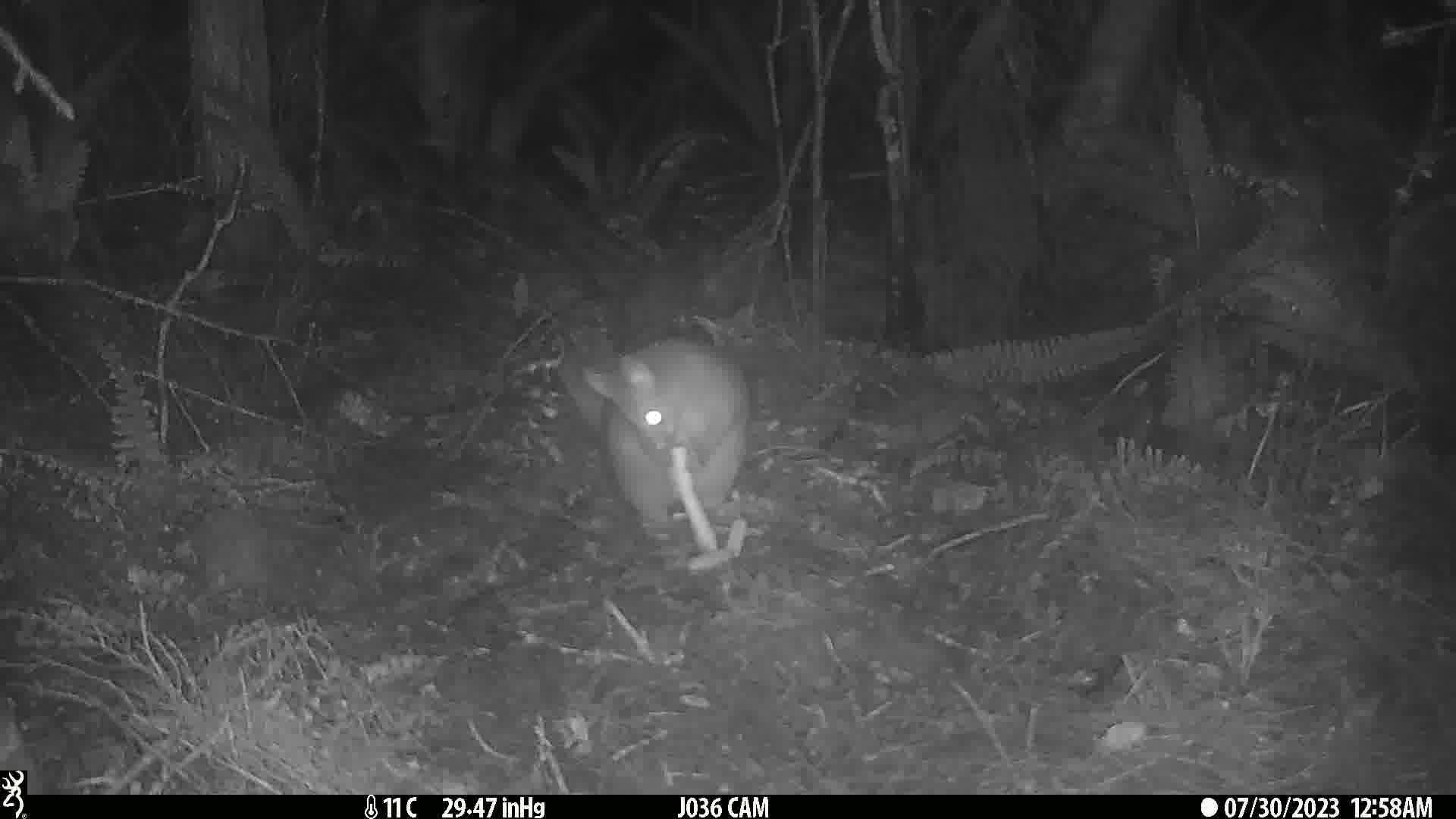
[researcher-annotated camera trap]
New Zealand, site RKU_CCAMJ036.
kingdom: Animalia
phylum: Chordata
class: Mammalia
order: Diprotodontia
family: Phalangeridae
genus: Trichosurus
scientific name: Trichosurus vulpecula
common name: common brushtail possum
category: possum